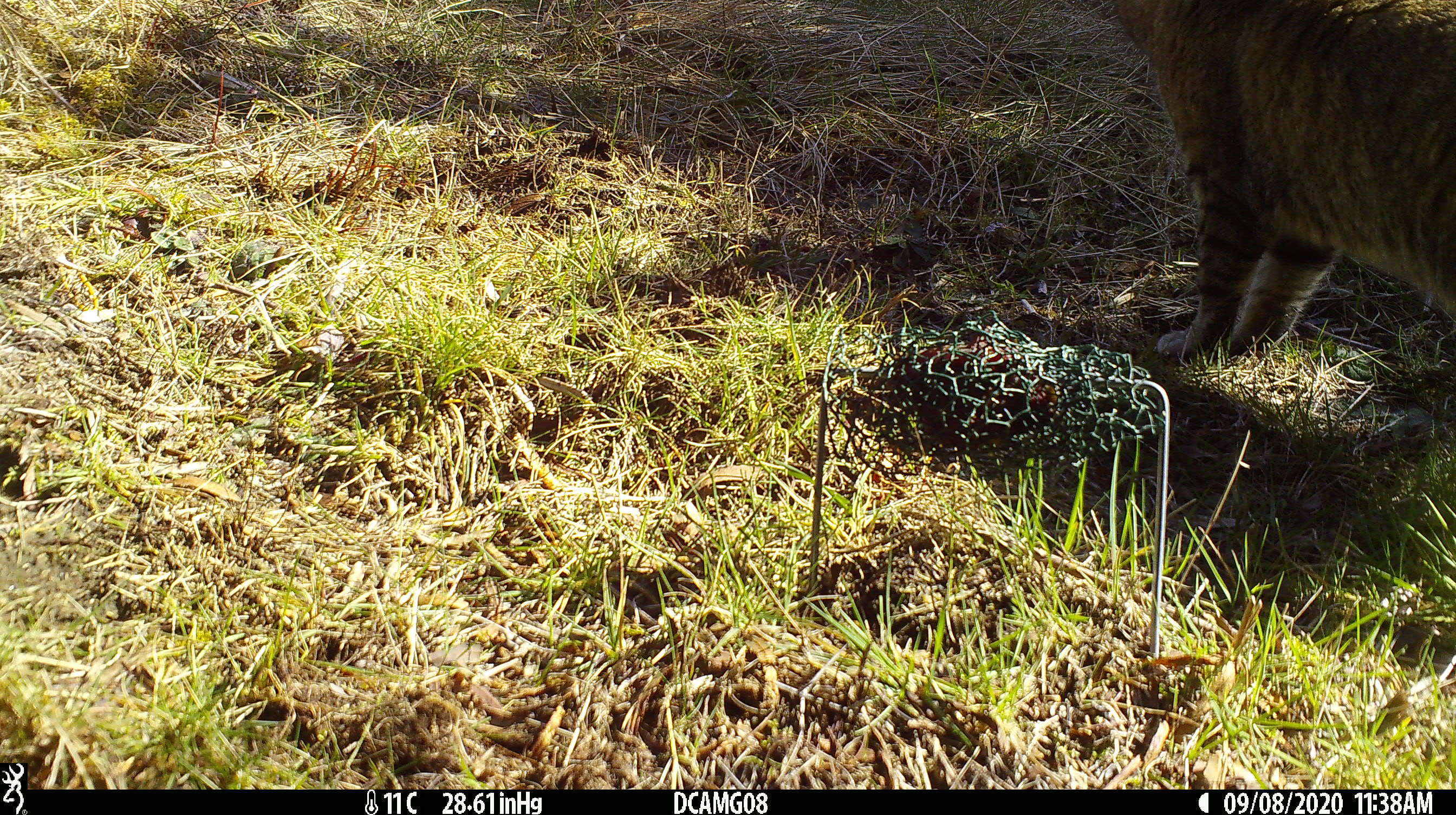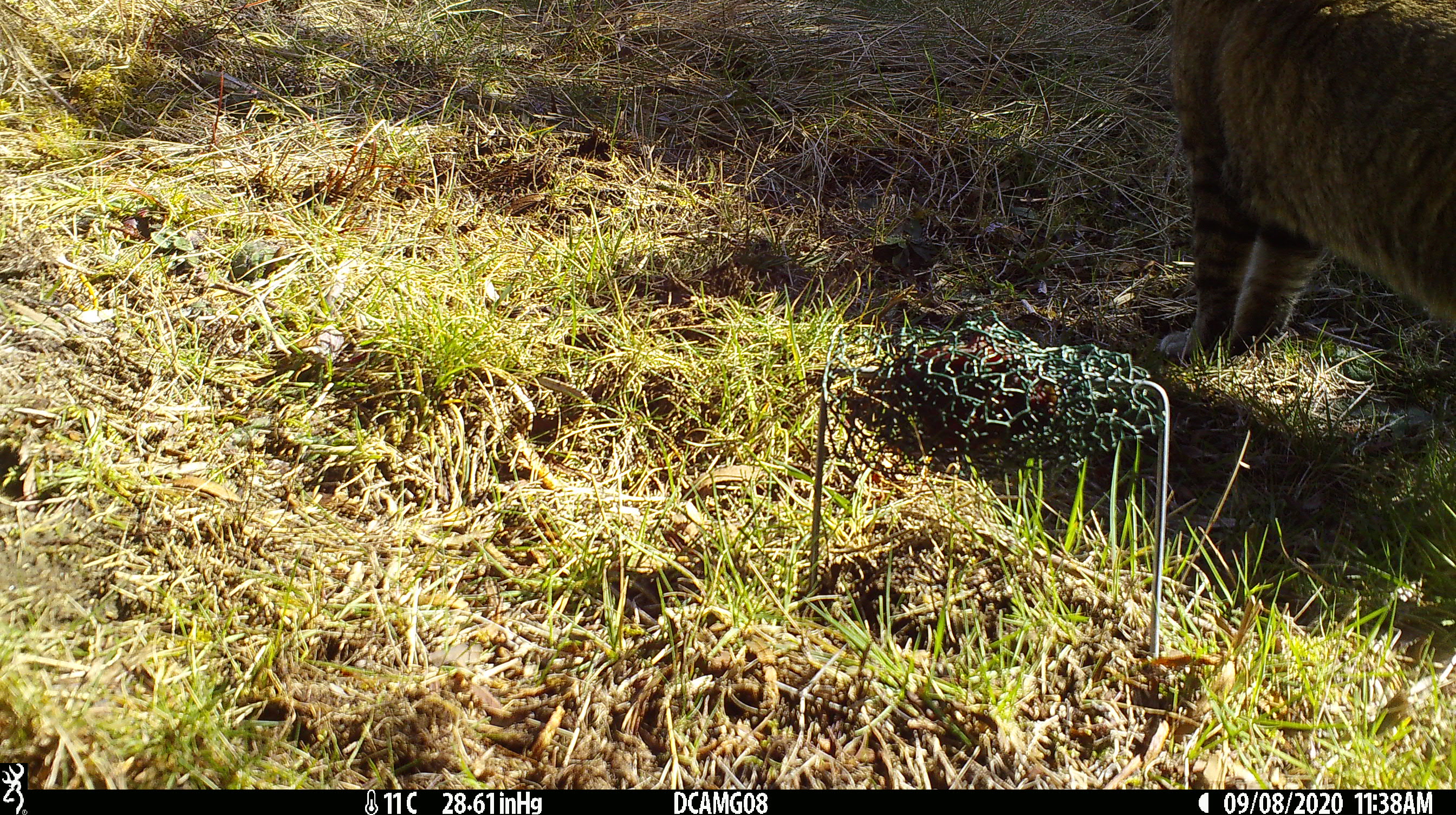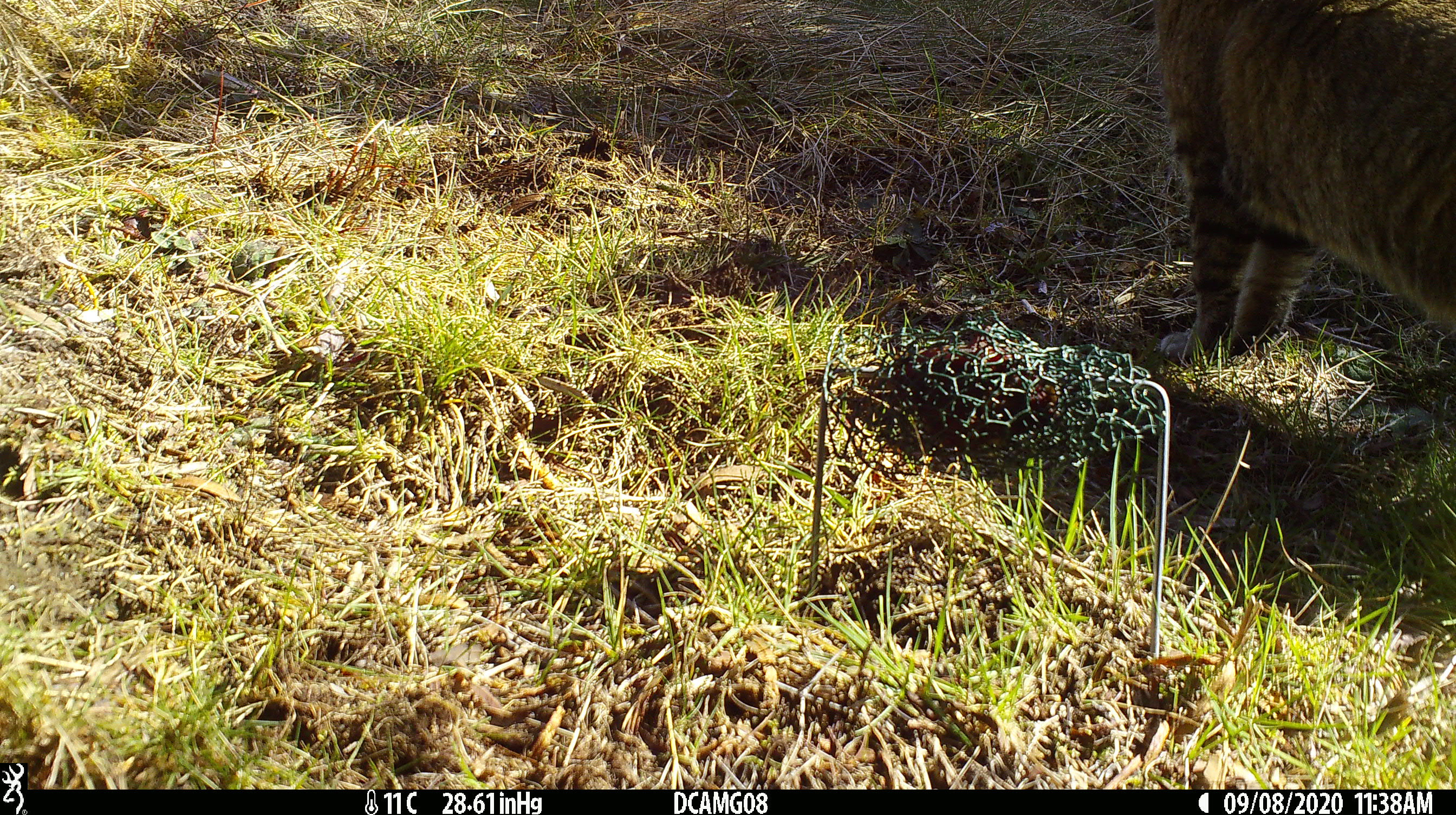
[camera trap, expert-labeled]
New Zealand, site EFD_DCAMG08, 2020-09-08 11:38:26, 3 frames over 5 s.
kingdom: Animalia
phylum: Chordata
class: Mammalia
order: Carnivora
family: Felidae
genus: Felis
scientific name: Felis catus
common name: domestic cat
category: cat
Cat (domestic cat) (Felis catus).